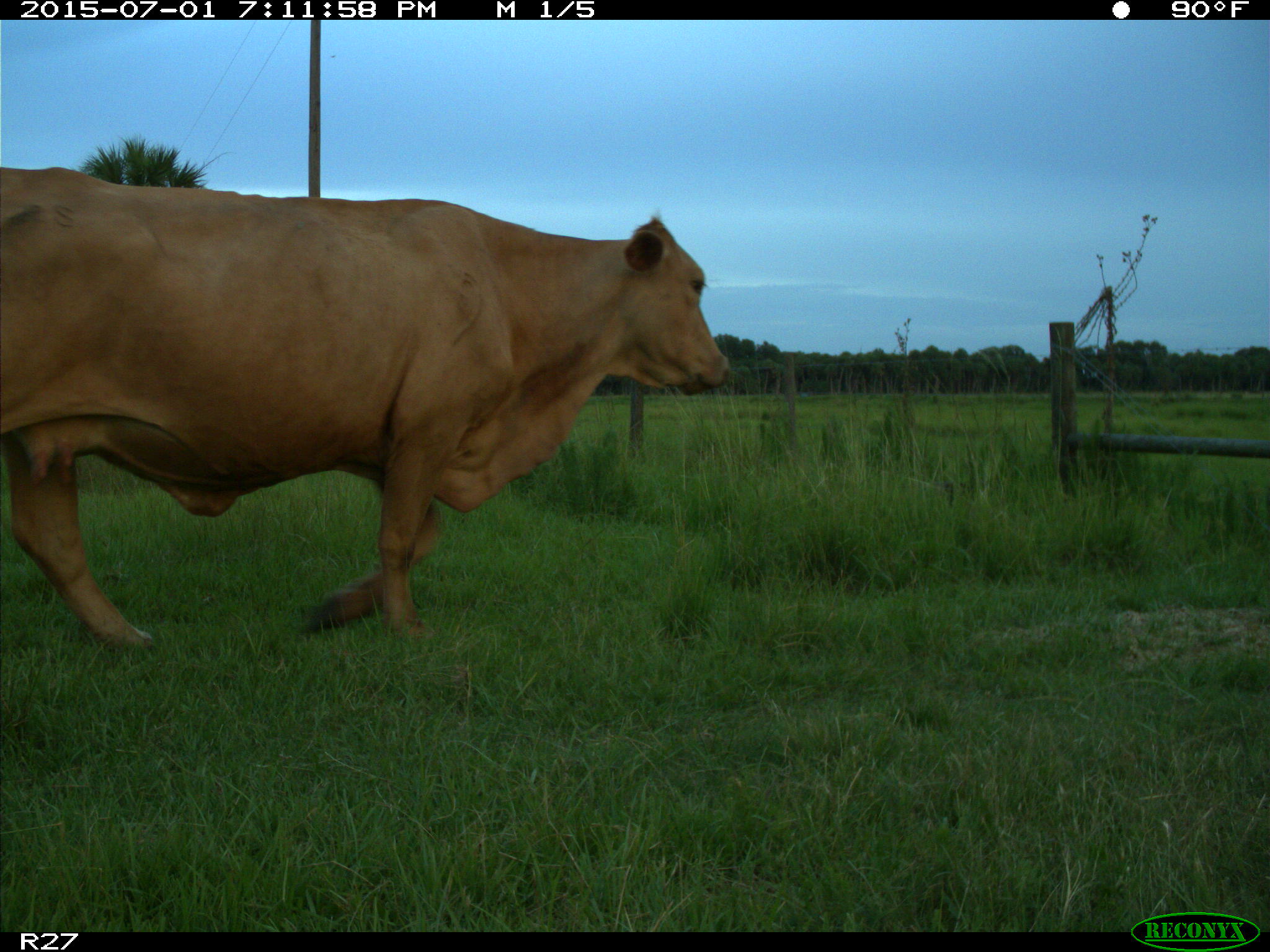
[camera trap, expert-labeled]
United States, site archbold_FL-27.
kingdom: Animalia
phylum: Chordata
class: Mammalia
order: Artiodactyla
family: Bovidae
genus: Bos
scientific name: Bos taurus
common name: domestic cow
Bos taurus (domestic cow).